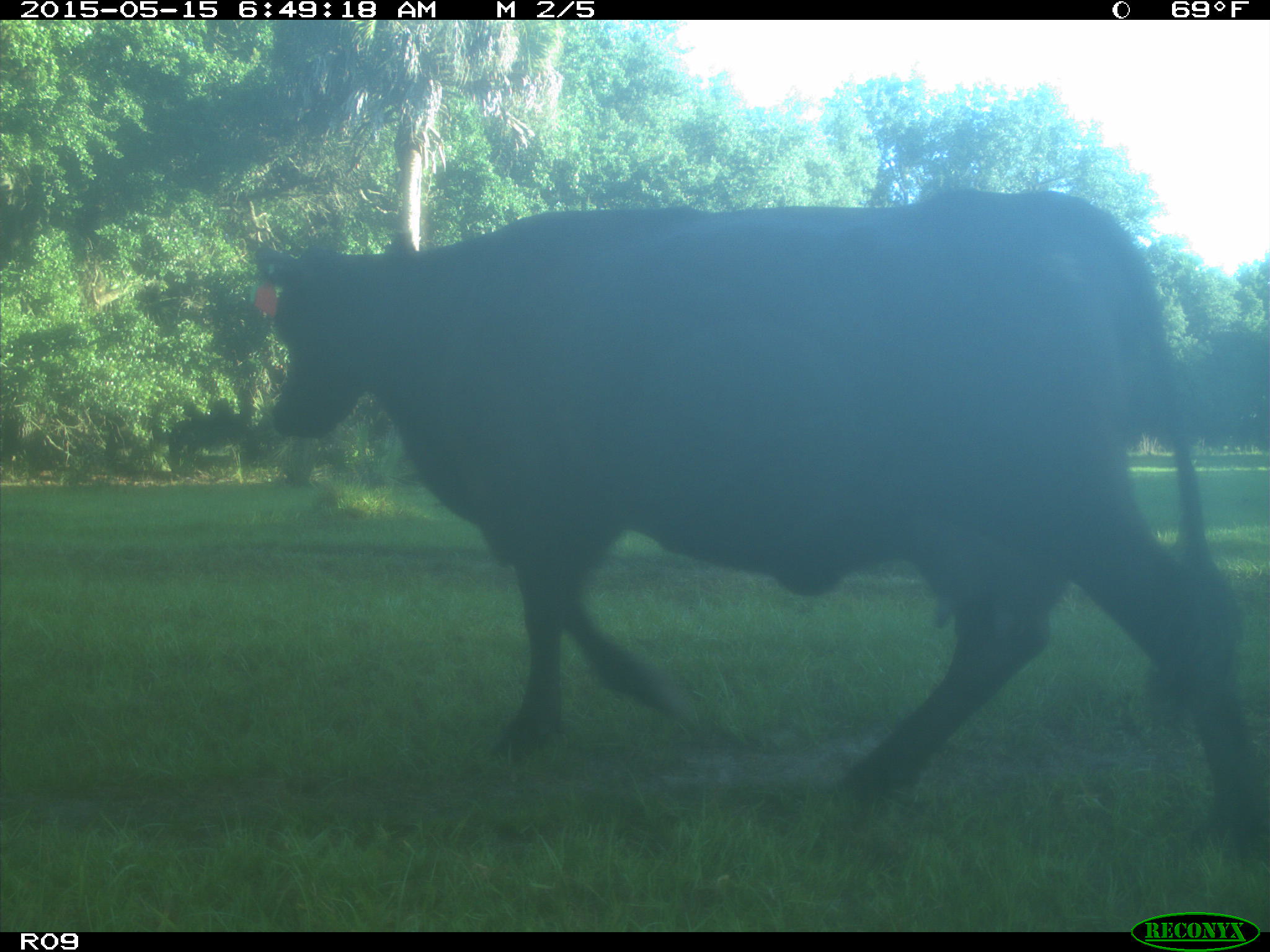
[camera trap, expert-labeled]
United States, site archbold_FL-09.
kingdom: Animalia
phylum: Chordata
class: Mammalia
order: Artiodactyla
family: Bovidae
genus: Bos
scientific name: Bos taurus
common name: domestic cow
Bos taurus (domestic cow).